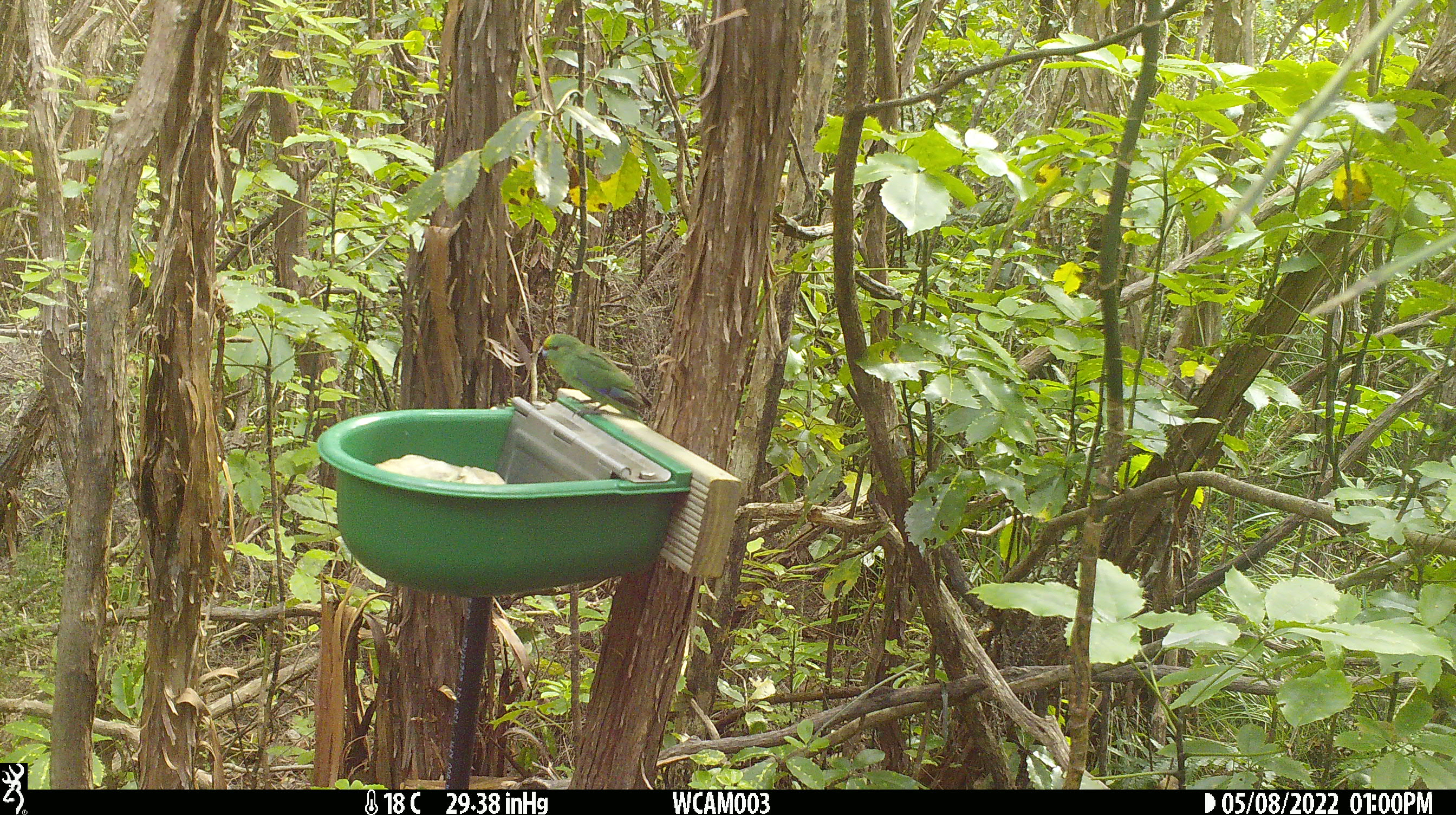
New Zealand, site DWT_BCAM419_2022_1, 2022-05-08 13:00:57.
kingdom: Animalia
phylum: Chordata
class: Aves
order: Psittaciformes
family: Psittaculidae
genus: Cyanoramphus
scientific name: Cyanoramphus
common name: parakeet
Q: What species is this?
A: Parakeet (Cyanoramphus).